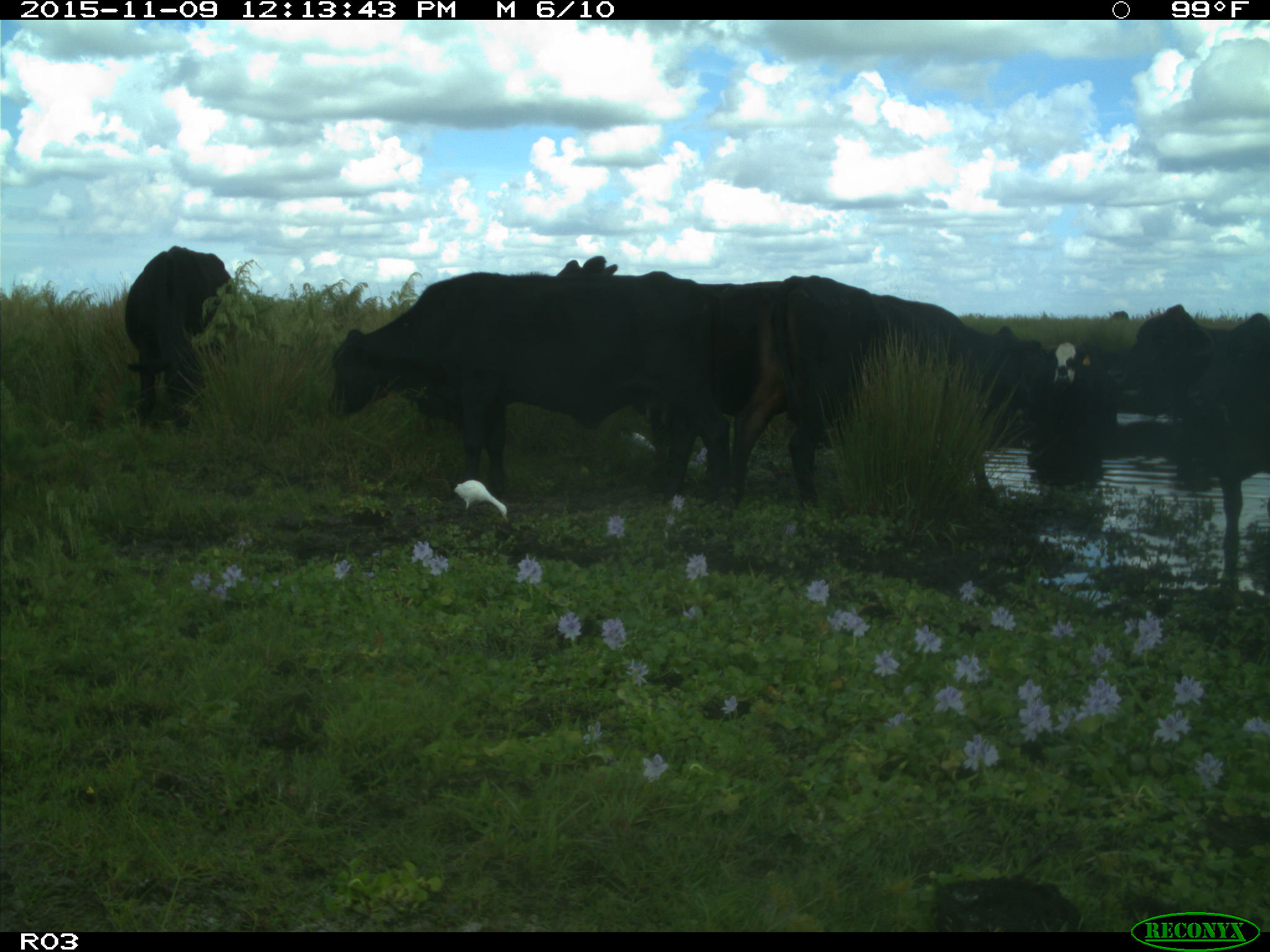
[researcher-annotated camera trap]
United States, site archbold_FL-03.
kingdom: Animalia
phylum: Chordata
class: Mammalia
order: Artiodactyla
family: Bovidae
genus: Bos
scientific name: Bos taurus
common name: domestic cow